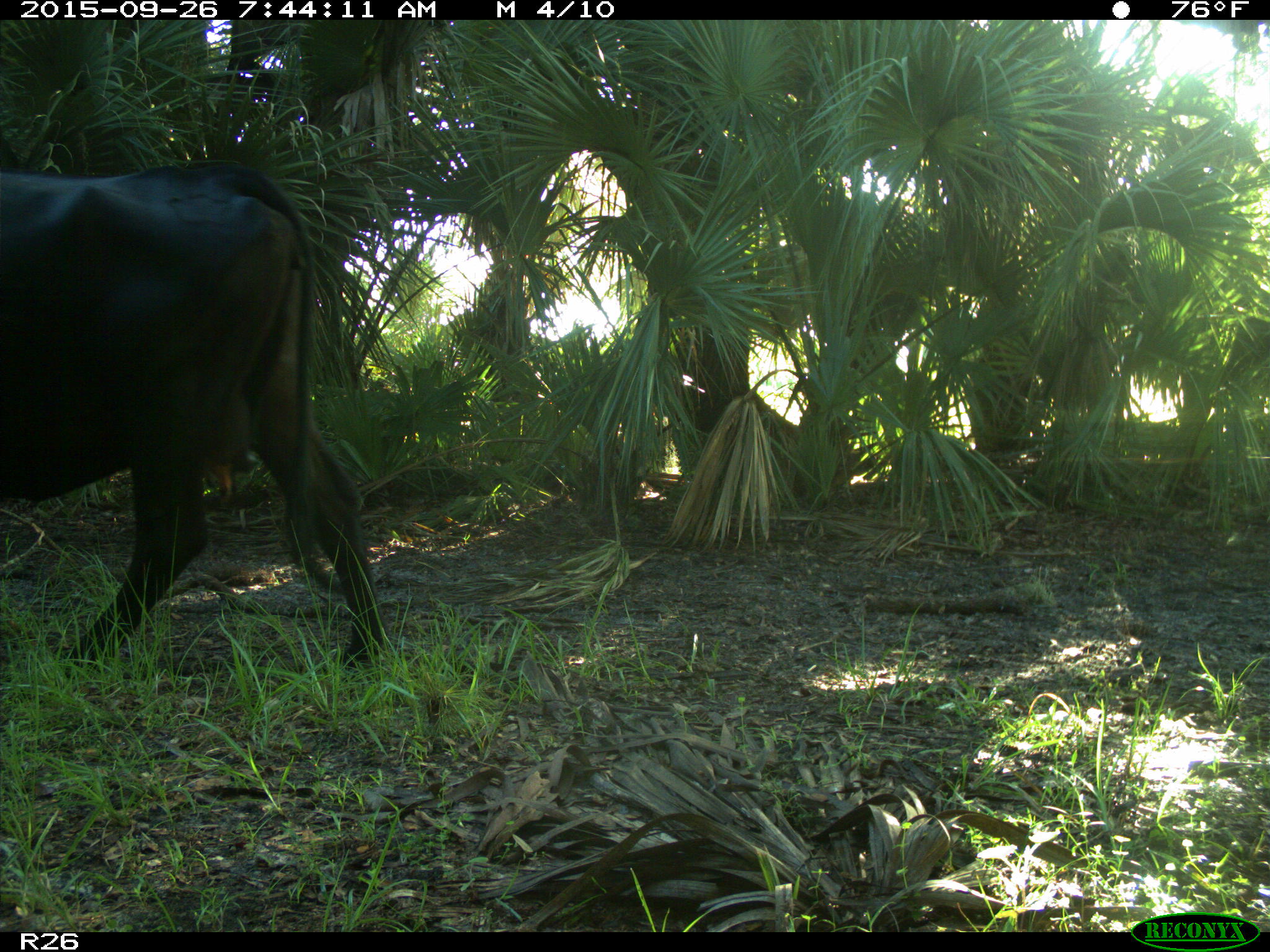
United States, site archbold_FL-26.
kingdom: Animalia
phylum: Chordata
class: Mammalia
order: Artiodactyla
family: Bovidae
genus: Bos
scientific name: Bos taurus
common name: domestic cow